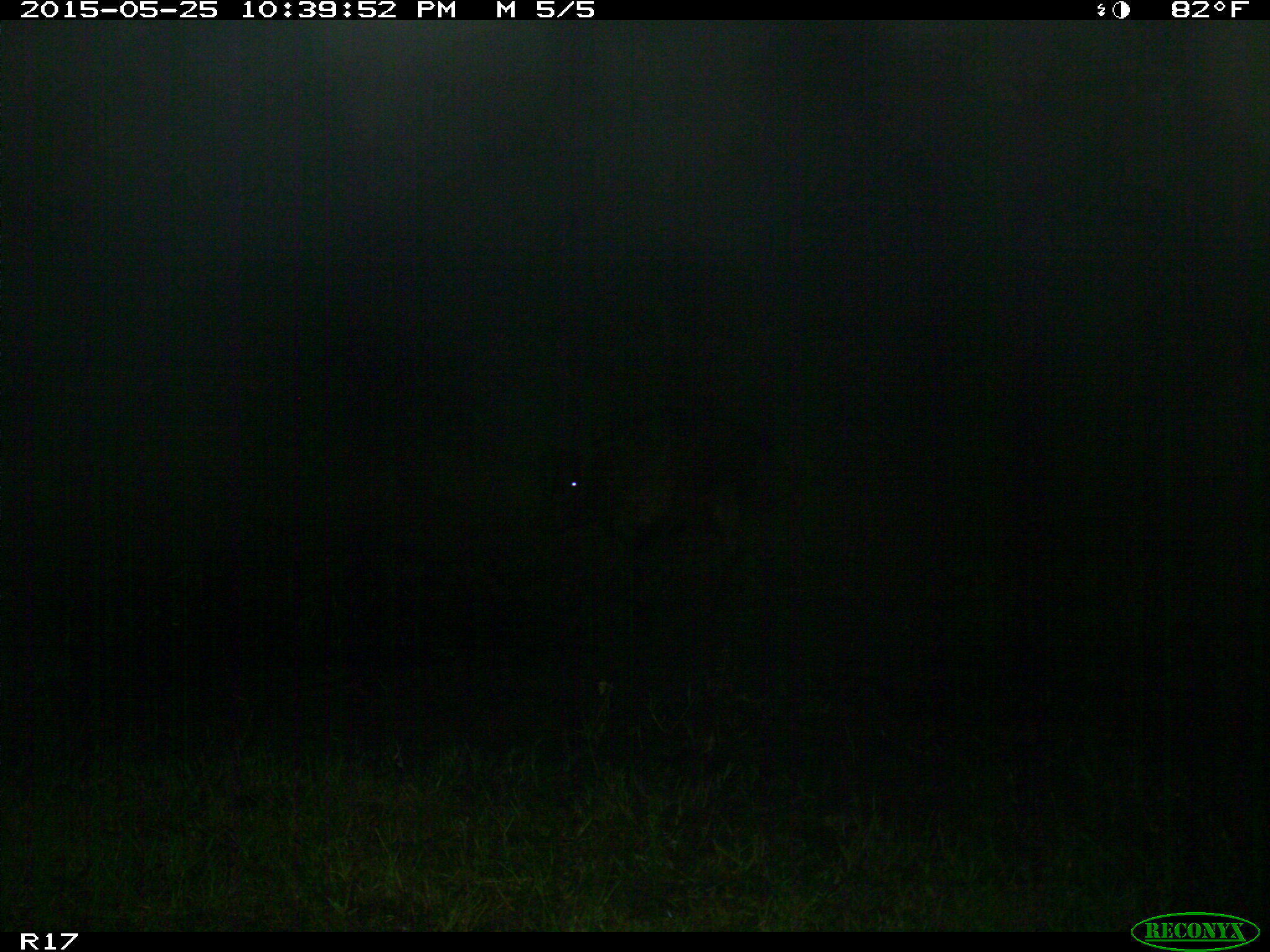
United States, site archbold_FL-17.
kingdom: Animalia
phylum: Chordata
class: Mammalia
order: Artiodactyla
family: Bovidae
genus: Bos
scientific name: Bos taurus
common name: domestic cow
Bos taurus (domestic cow).